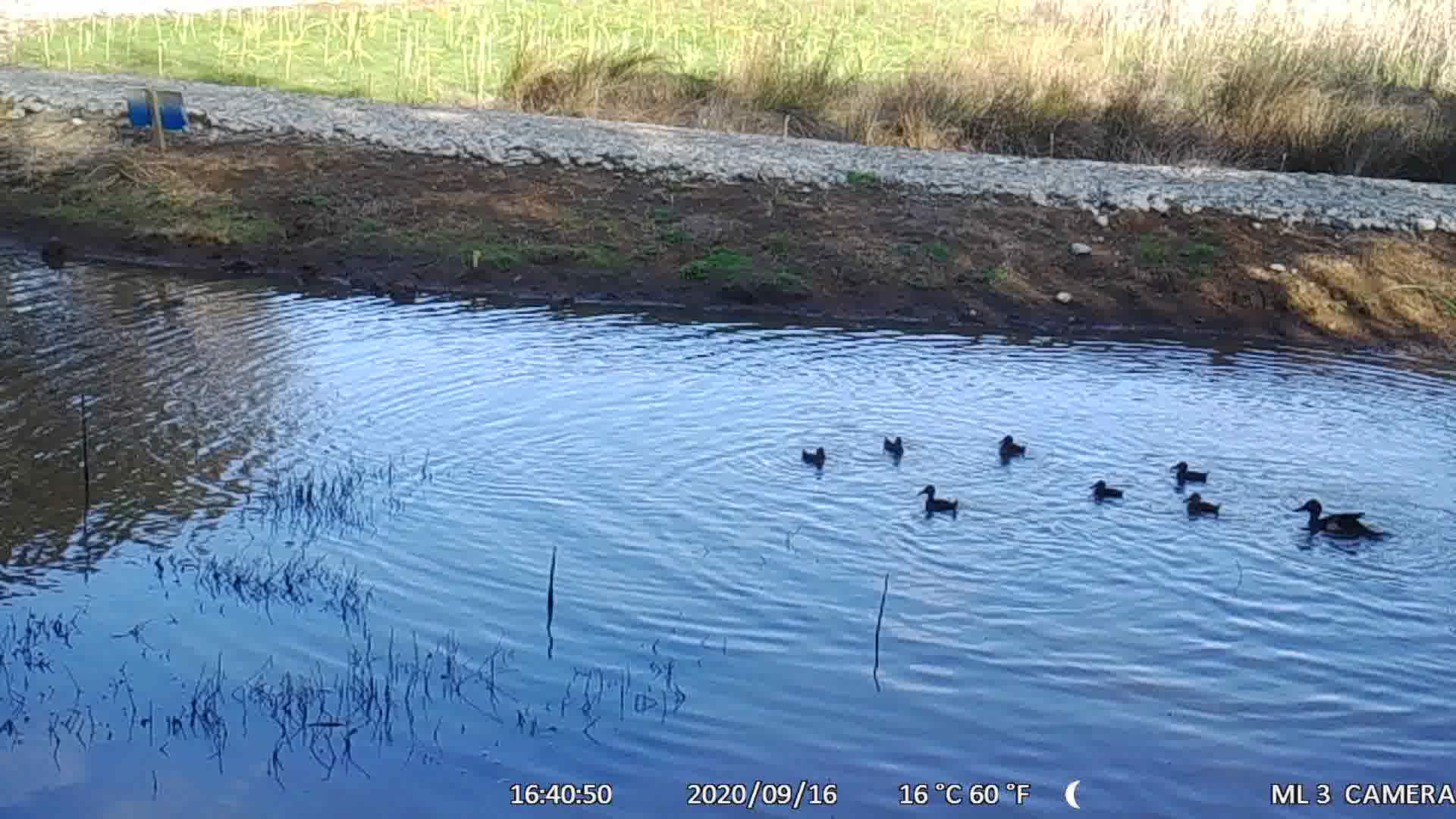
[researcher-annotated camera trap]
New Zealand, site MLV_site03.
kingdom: Animalia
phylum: Chordata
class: Aves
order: Anseriformes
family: Anatidae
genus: Anas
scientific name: Anas chlorotis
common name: brown teal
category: pateke